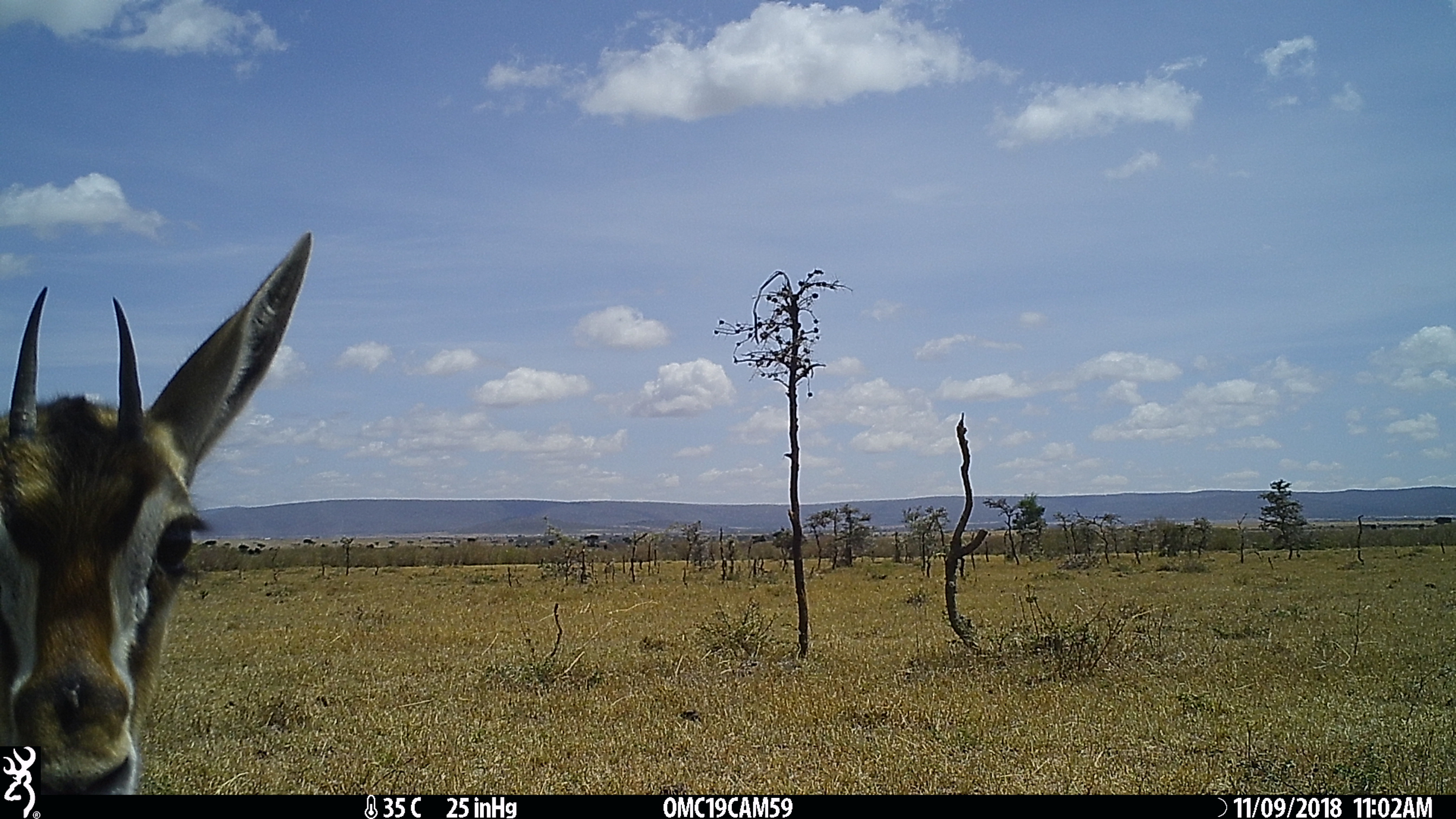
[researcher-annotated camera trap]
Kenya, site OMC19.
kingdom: Animalia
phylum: Chordata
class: Mammalia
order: Artiodactyla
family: Bovidae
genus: Eudorcas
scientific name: Eudorcas thomsonii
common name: thomon's gazelle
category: gazelle thomsons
Gazelle thomsons (thomon's gazelle) (Eudorcas thomsonii).